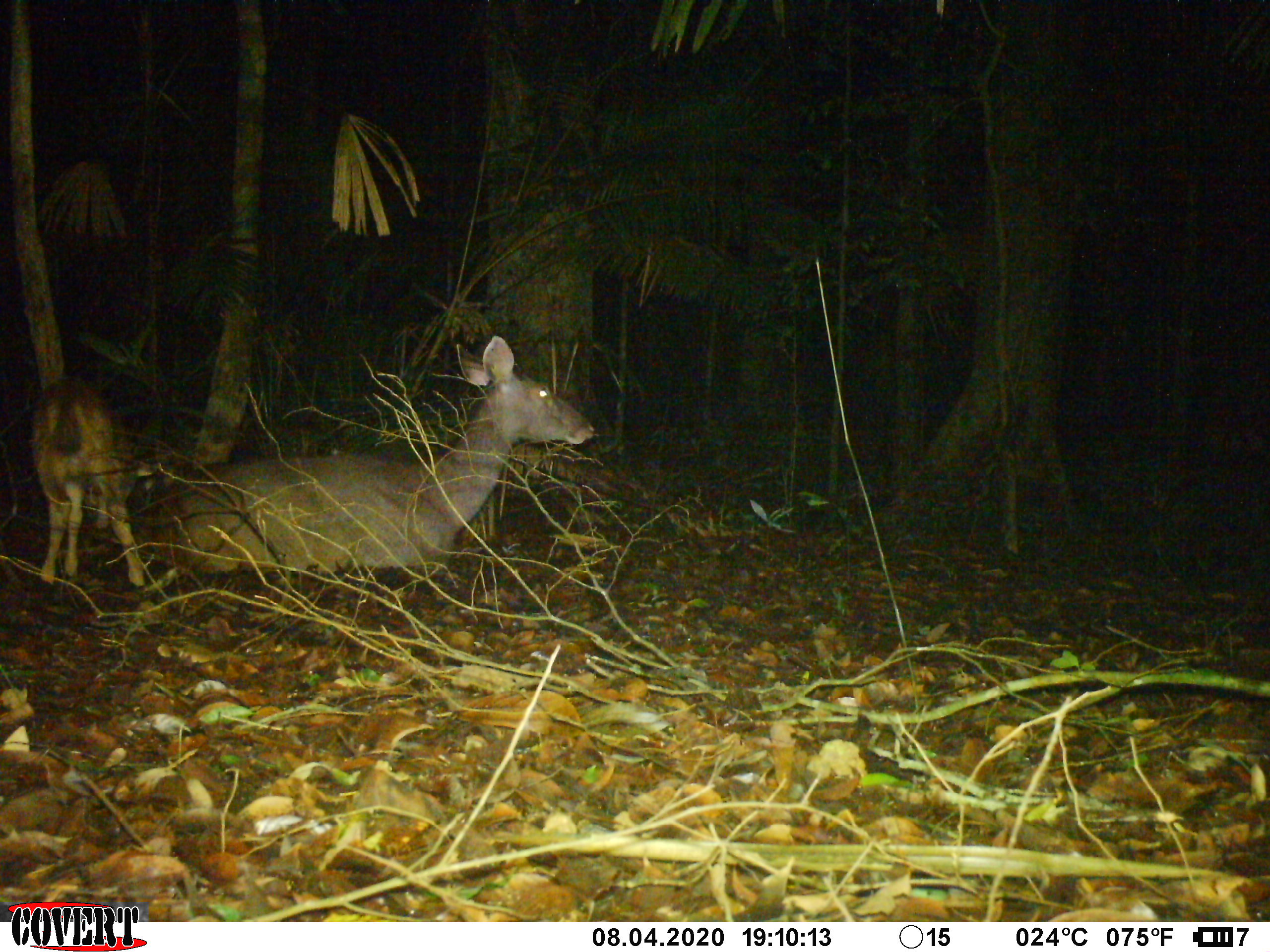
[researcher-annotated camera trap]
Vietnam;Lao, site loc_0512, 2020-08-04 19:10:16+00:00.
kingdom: Animalia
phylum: Chordata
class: Mammalia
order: Artiodactyla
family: Cervidae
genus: Rusa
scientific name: Rusa unicolor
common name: sambar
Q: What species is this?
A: Sambar (Rusa unicolor).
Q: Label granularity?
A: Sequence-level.